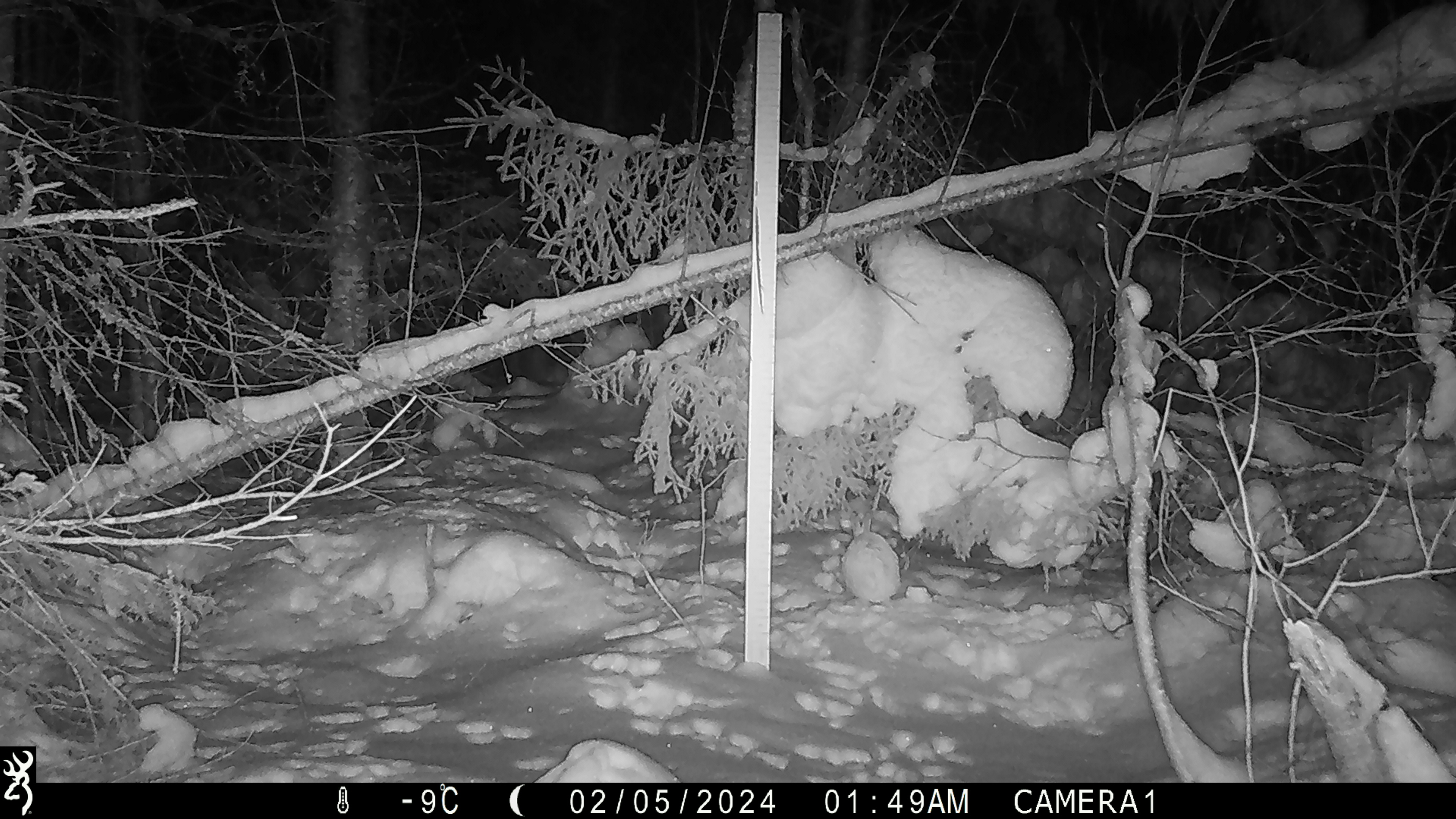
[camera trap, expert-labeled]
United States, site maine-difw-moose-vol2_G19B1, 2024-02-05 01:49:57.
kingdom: Animalia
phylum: Chordata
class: Mammalia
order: Lagomorpha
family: Leporidae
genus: Lepus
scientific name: Lepus americanus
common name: snowshoe hare